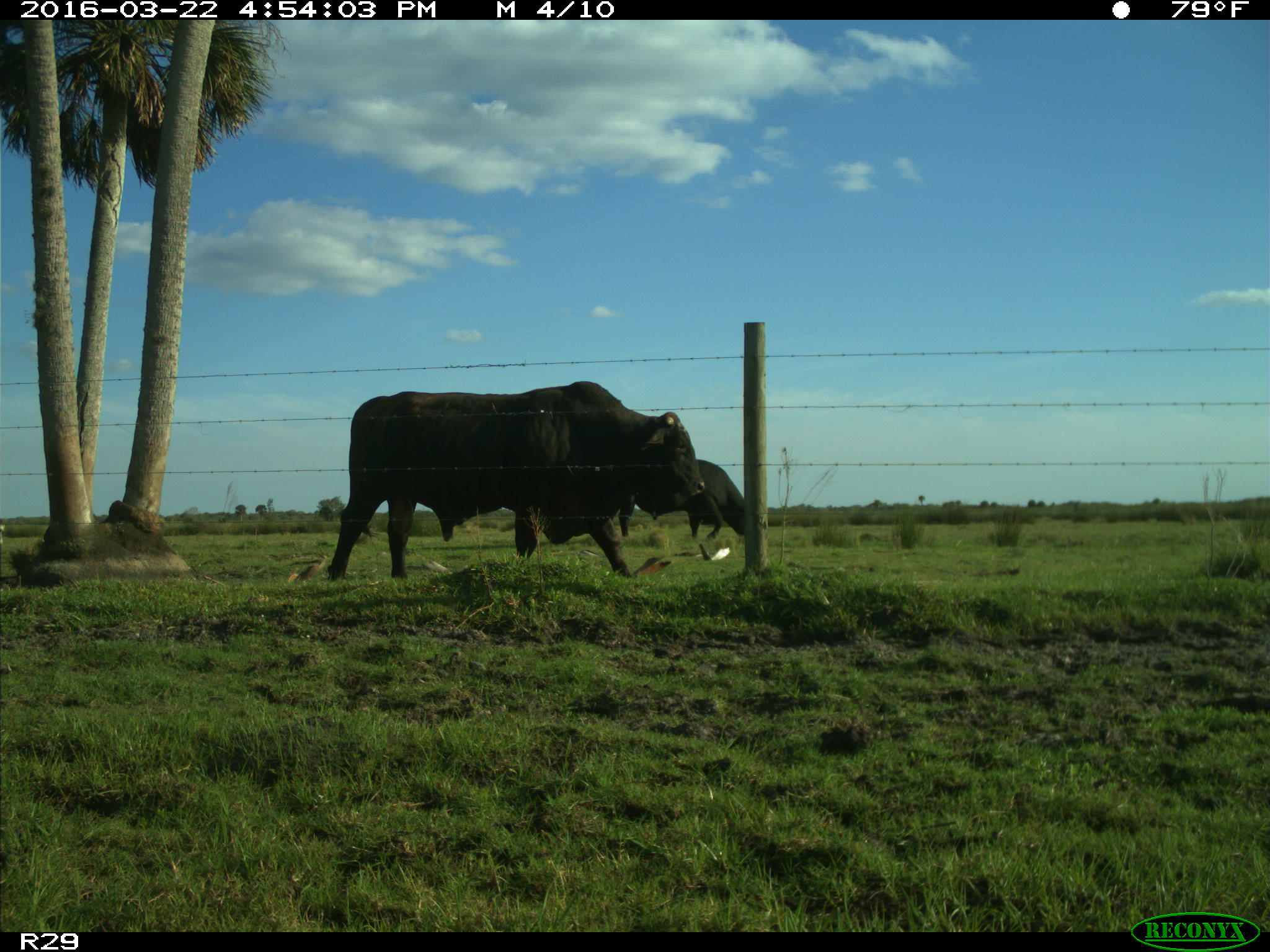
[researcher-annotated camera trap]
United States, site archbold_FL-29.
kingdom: Animalia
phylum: Chordata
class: Mammalia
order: Artiodactyla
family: Bovidae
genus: Bos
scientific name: Bos taurus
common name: domestic cow